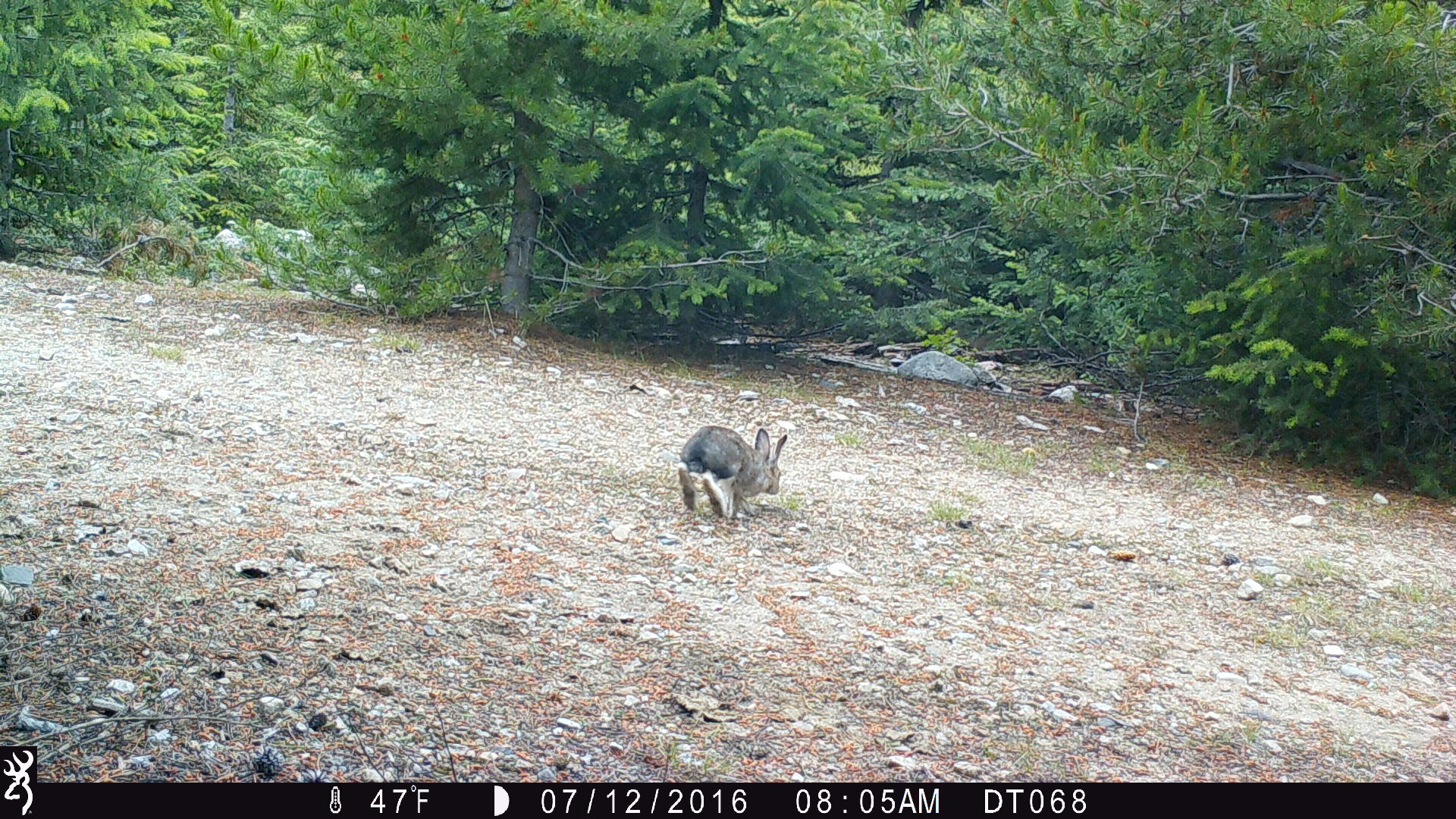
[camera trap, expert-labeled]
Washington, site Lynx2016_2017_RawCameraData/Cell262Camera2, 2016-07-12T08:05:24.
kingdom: Animalia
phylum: Chordata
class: Mammalia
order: Lagomorpha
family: Leporidae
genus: Lepus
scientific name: Lepus americanus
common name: snowshoe hare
Lepus americanus (snowshoe hare). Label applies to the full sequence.